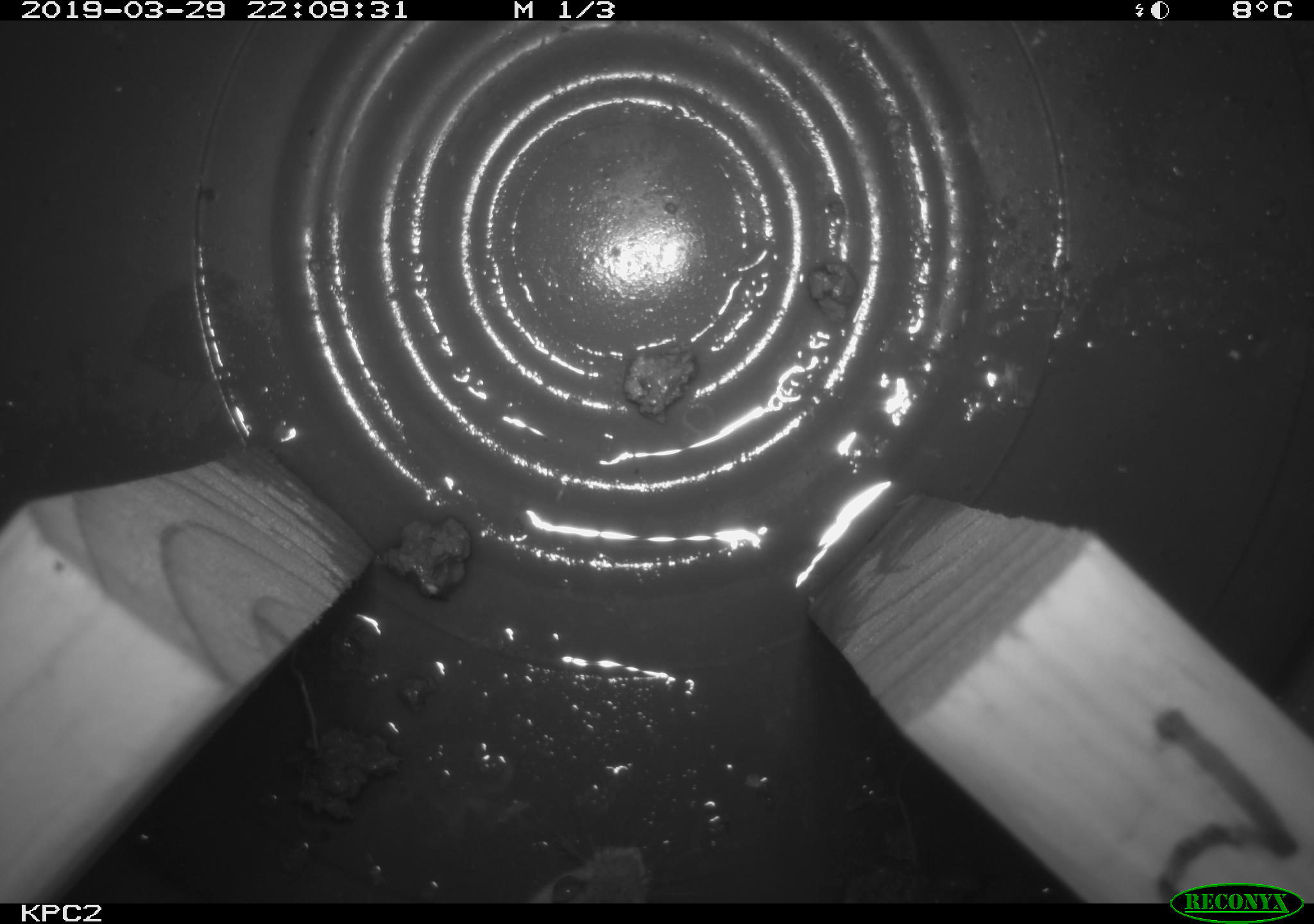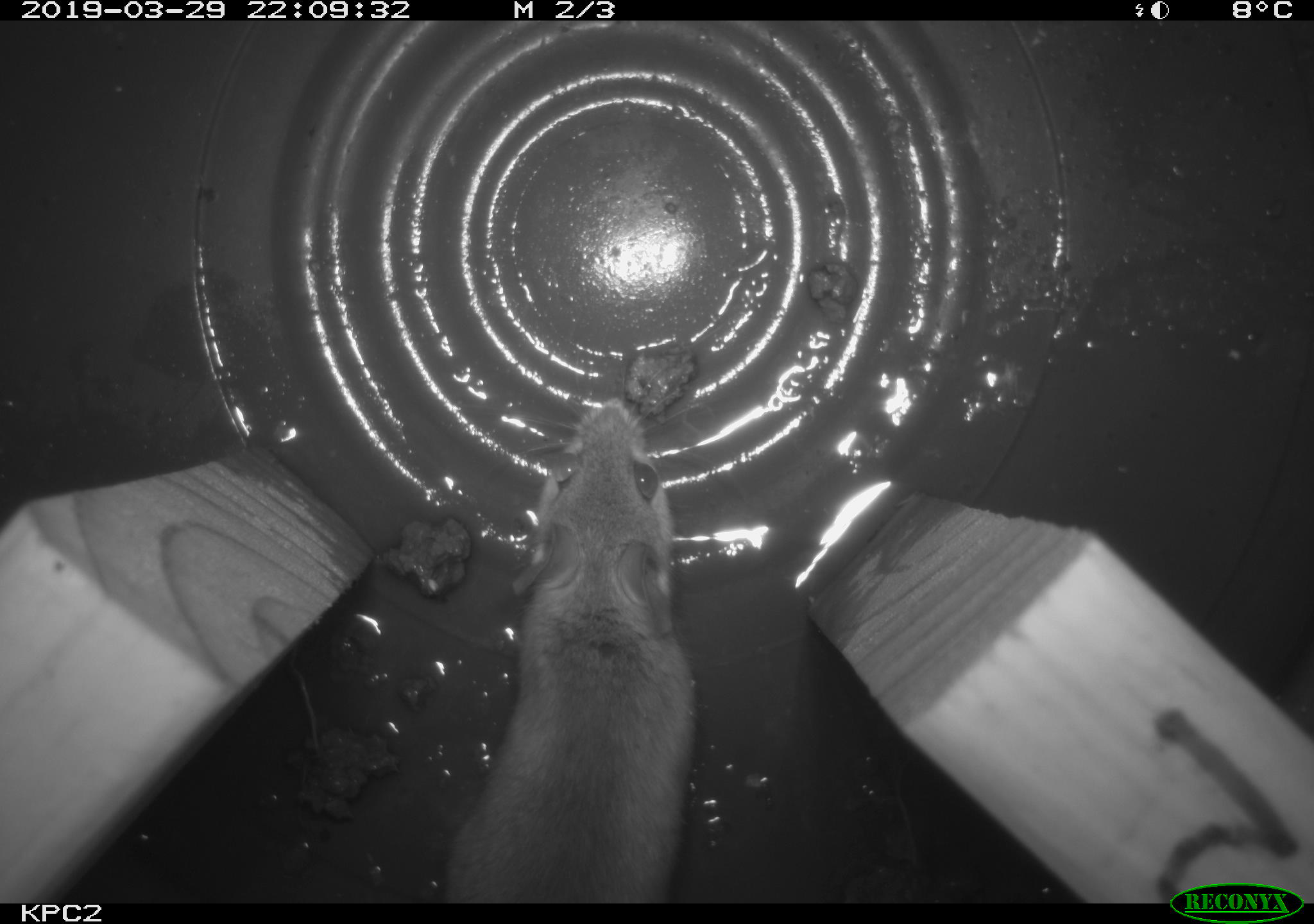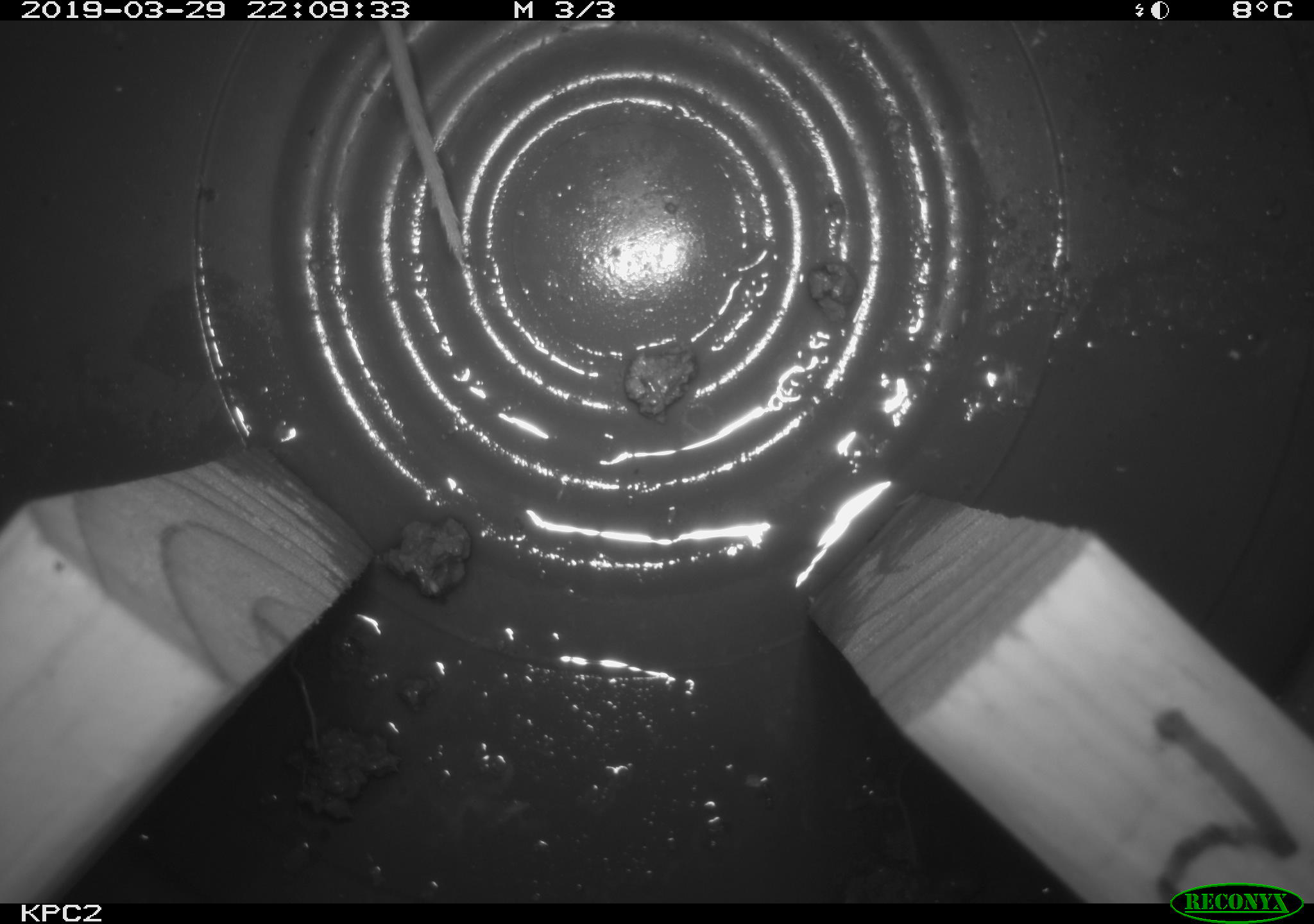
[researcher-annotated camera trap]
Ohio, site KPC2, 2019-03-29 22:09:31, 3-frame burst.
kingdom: Animalia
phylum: Chordata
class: Mammalia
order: Rodentia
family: Cricetidae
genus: Peromyscus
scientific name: Peromyscus leucopus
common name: white-footed mouse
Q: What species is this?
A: White-footed mouse (Peromyscus leucopus).